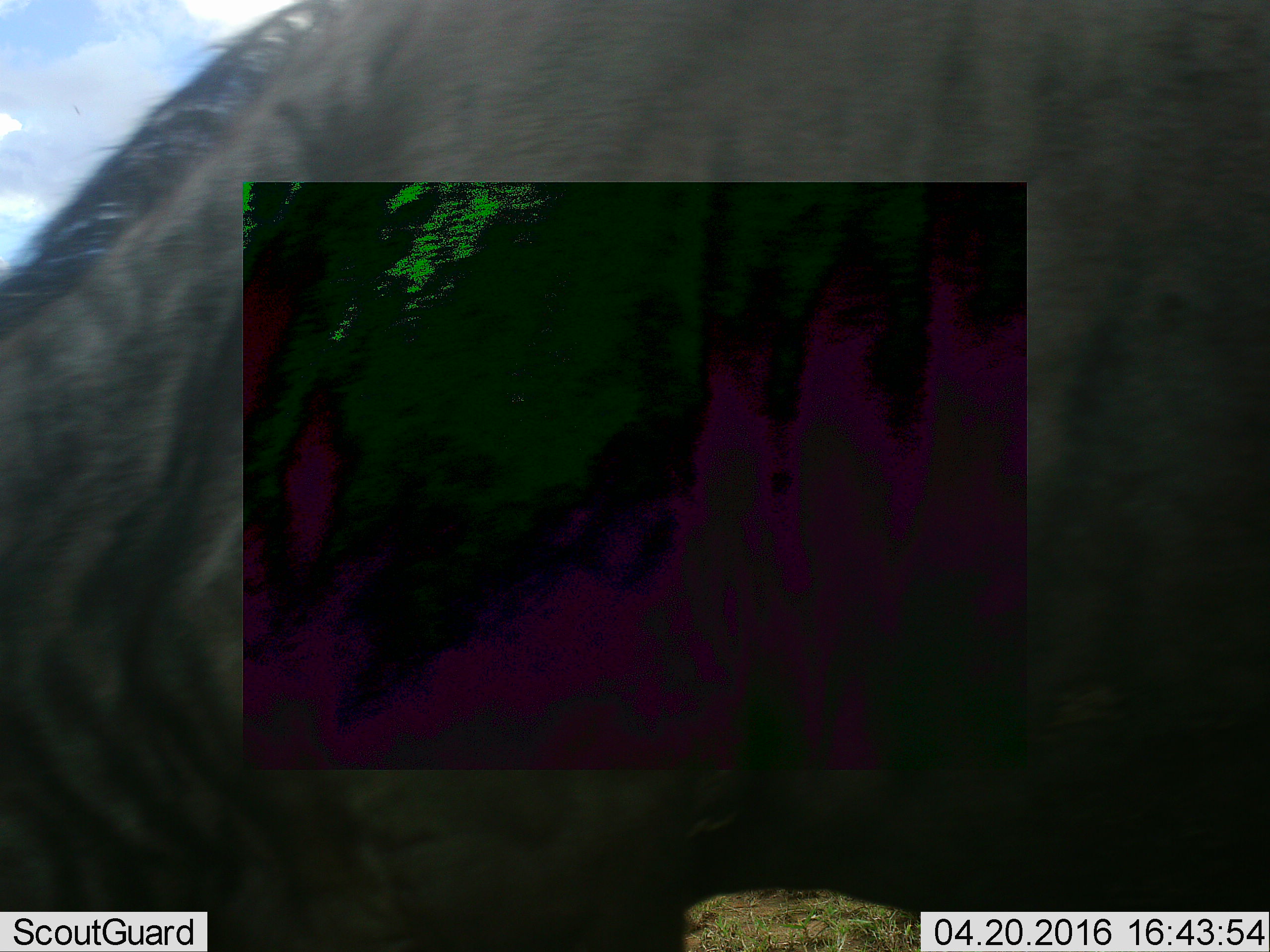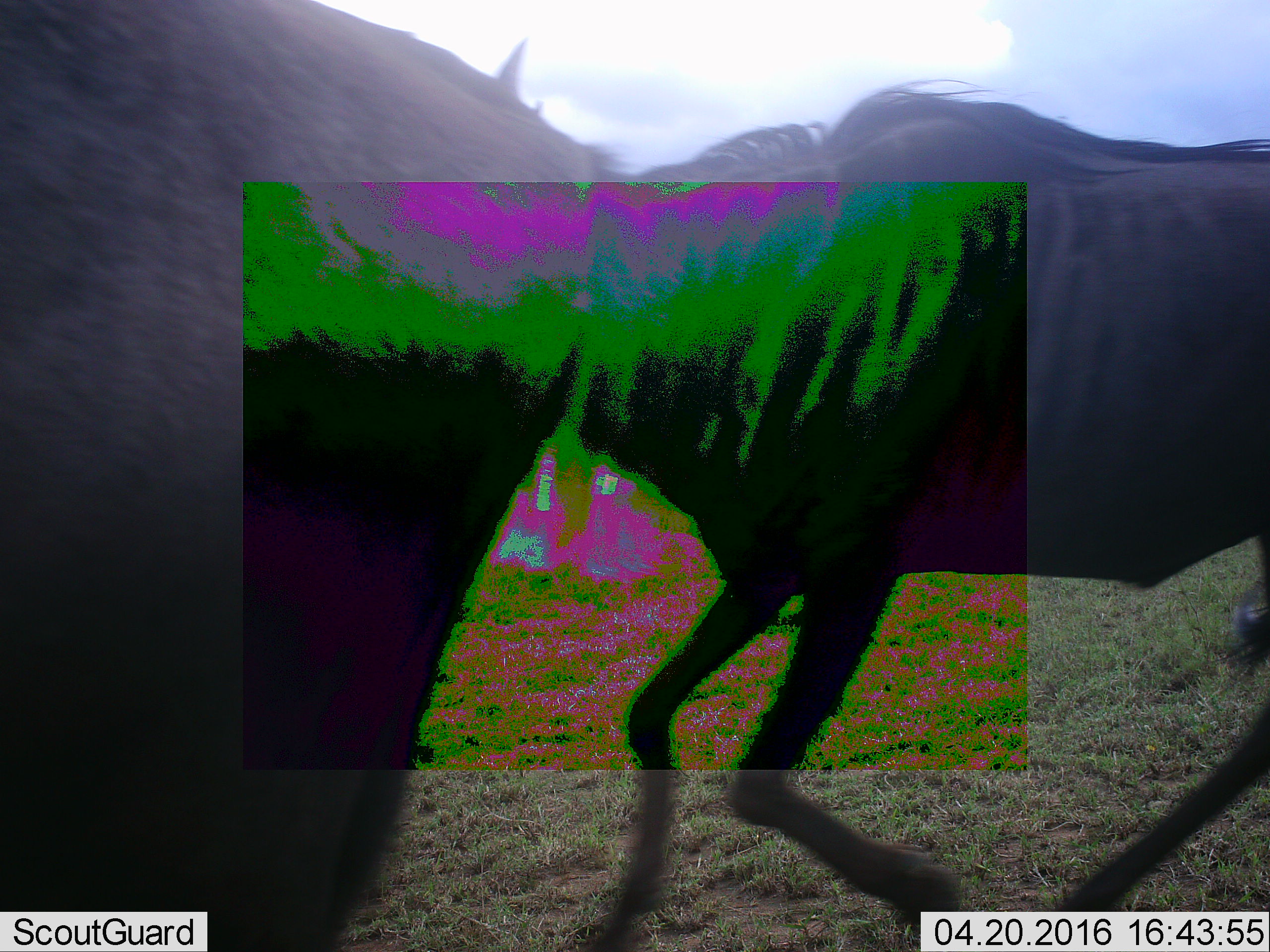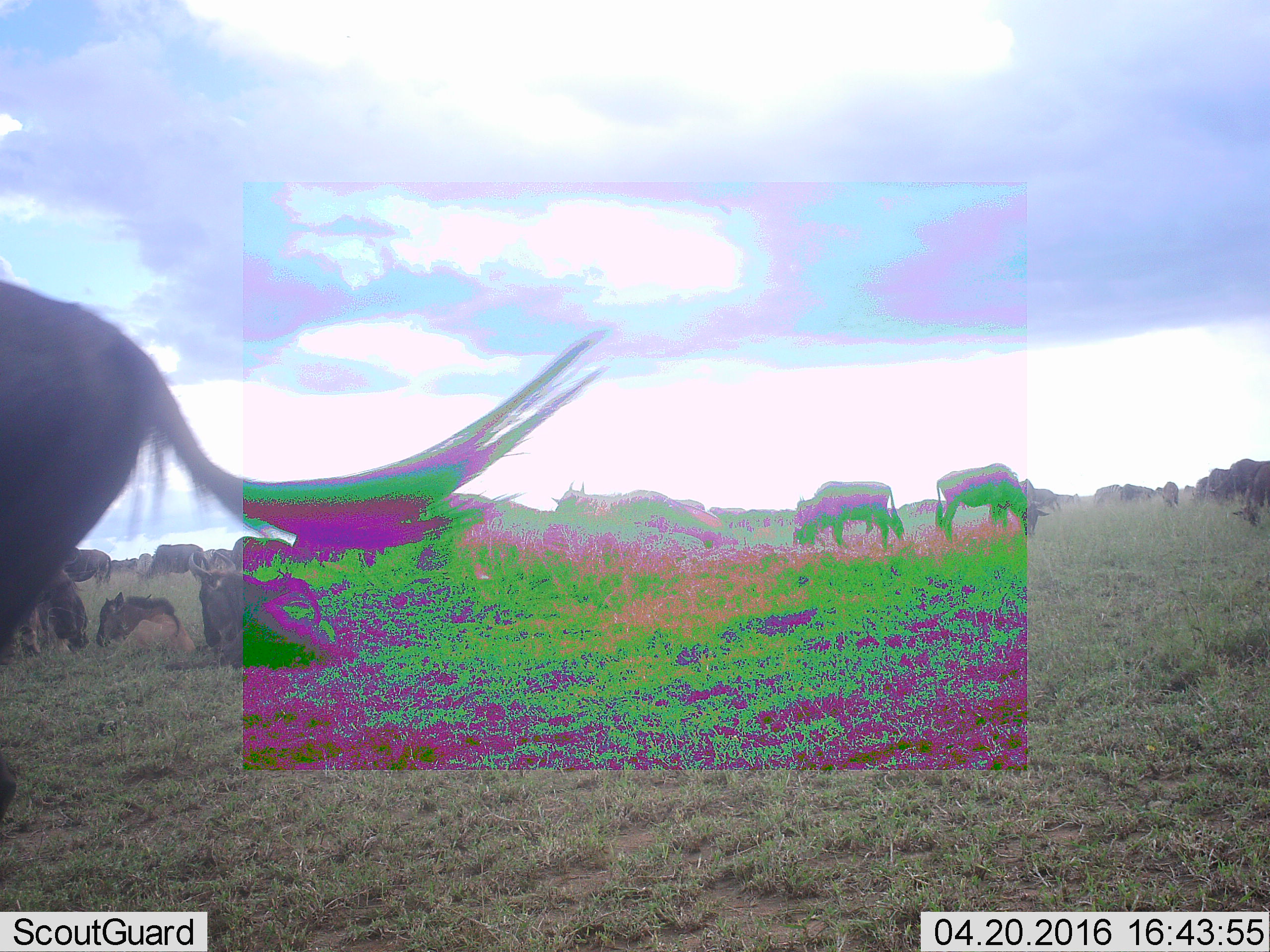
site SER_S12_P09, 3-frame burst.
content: unidentified animal